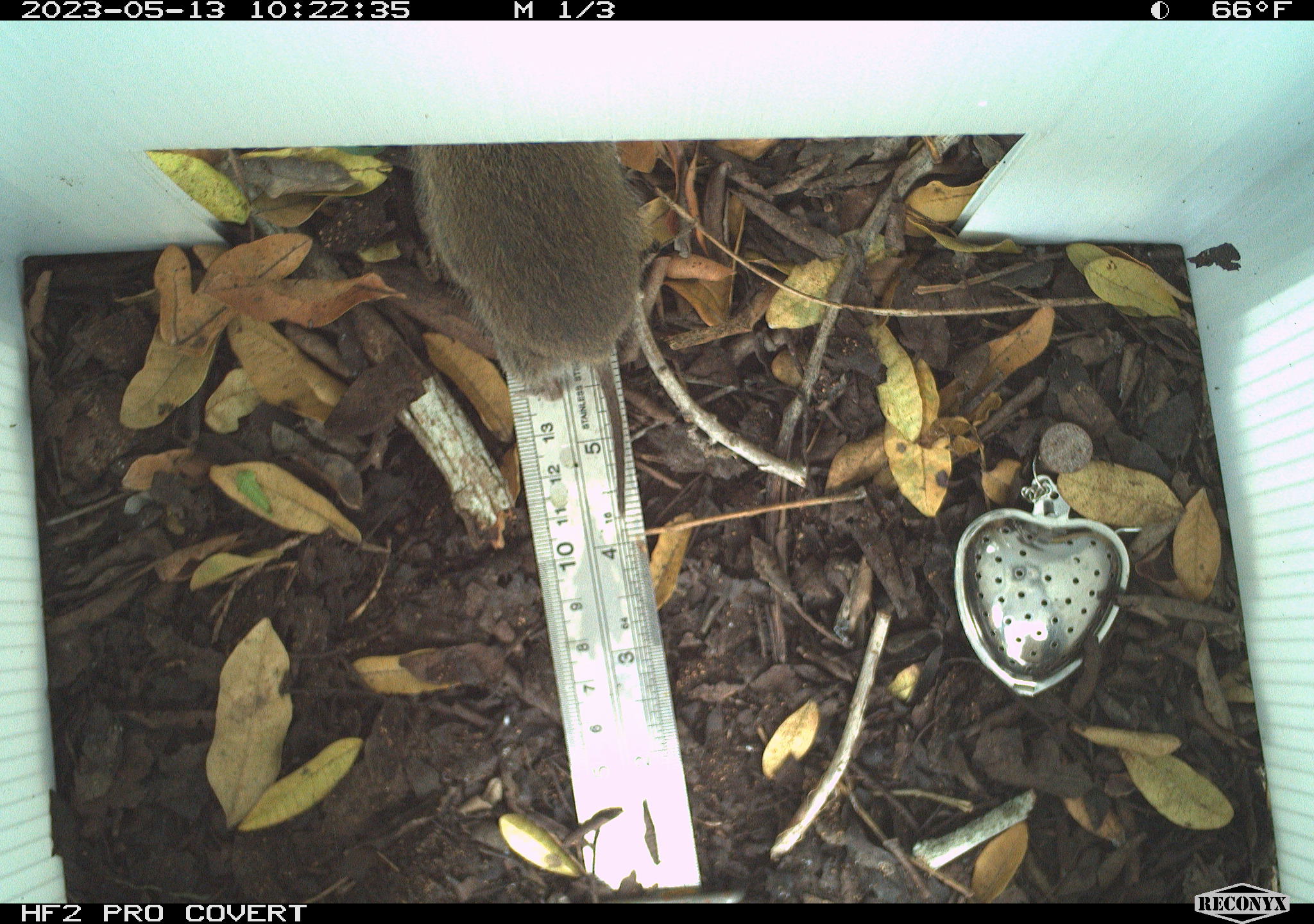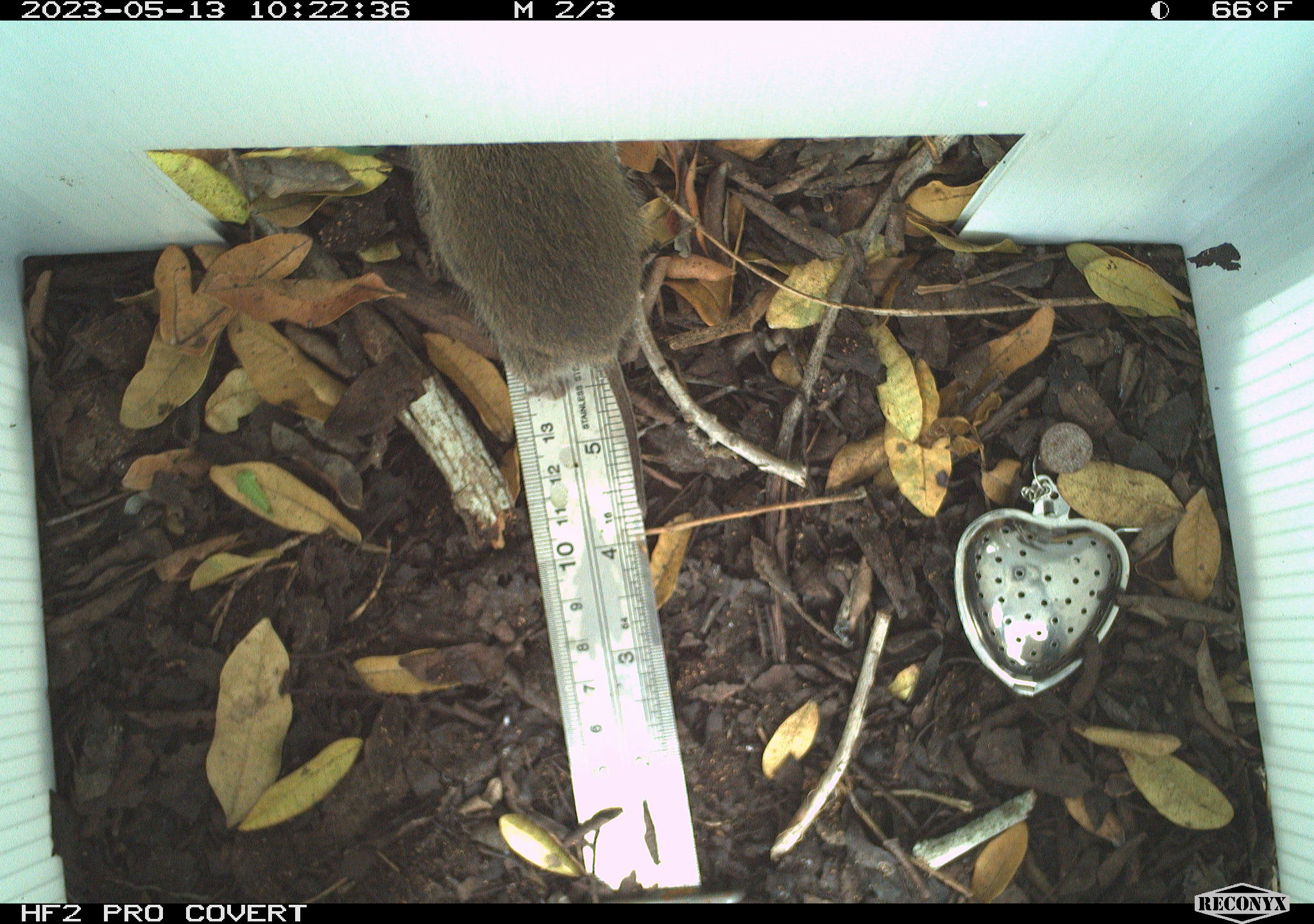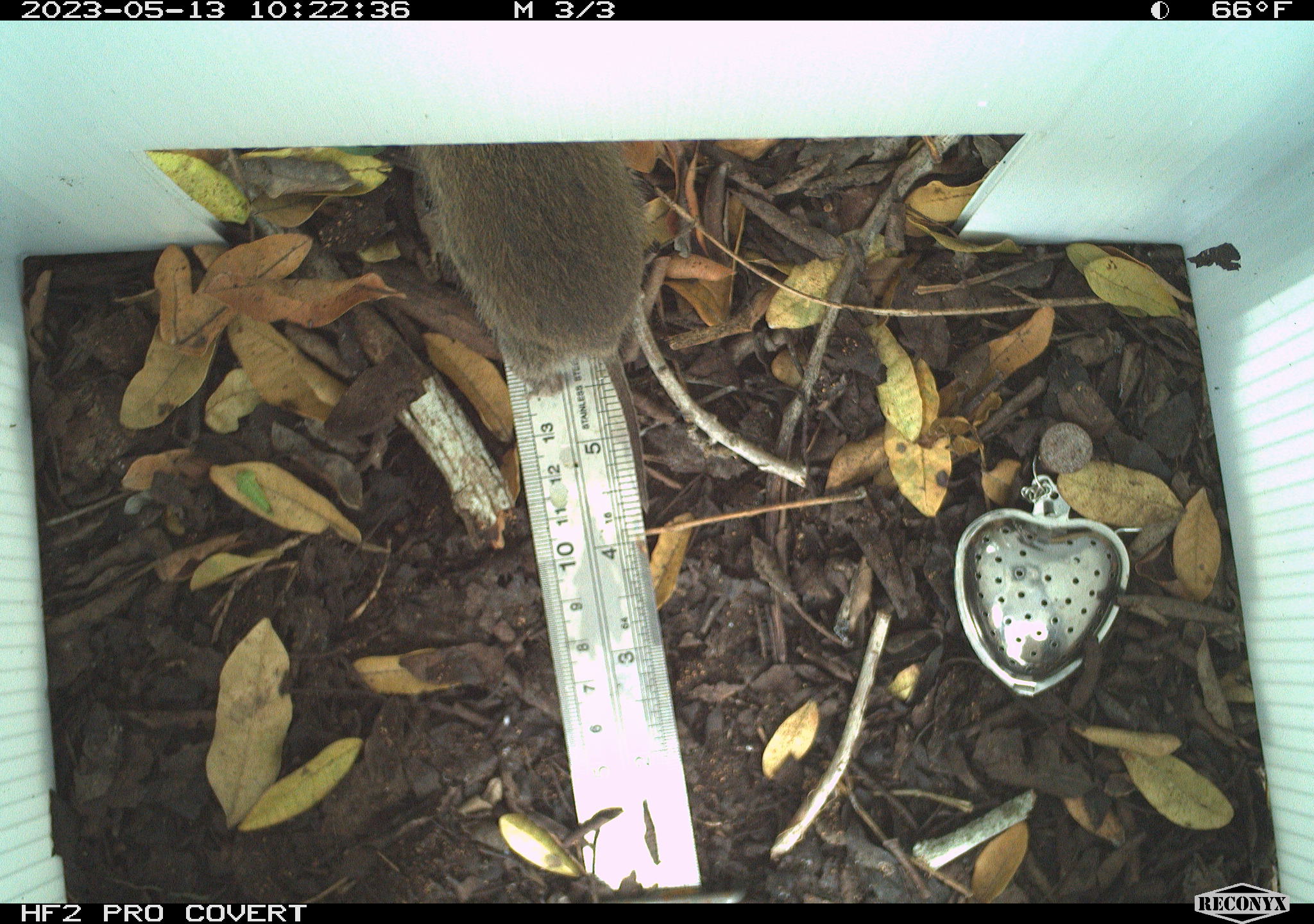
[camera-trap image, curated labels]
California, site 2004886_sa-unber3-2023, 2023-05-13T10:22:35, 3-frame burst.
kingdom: Animalia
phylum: Chordata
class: Mammalia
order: Rodentia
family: Cricetidae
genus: Microtus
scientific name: Microtus californicus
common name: california vole